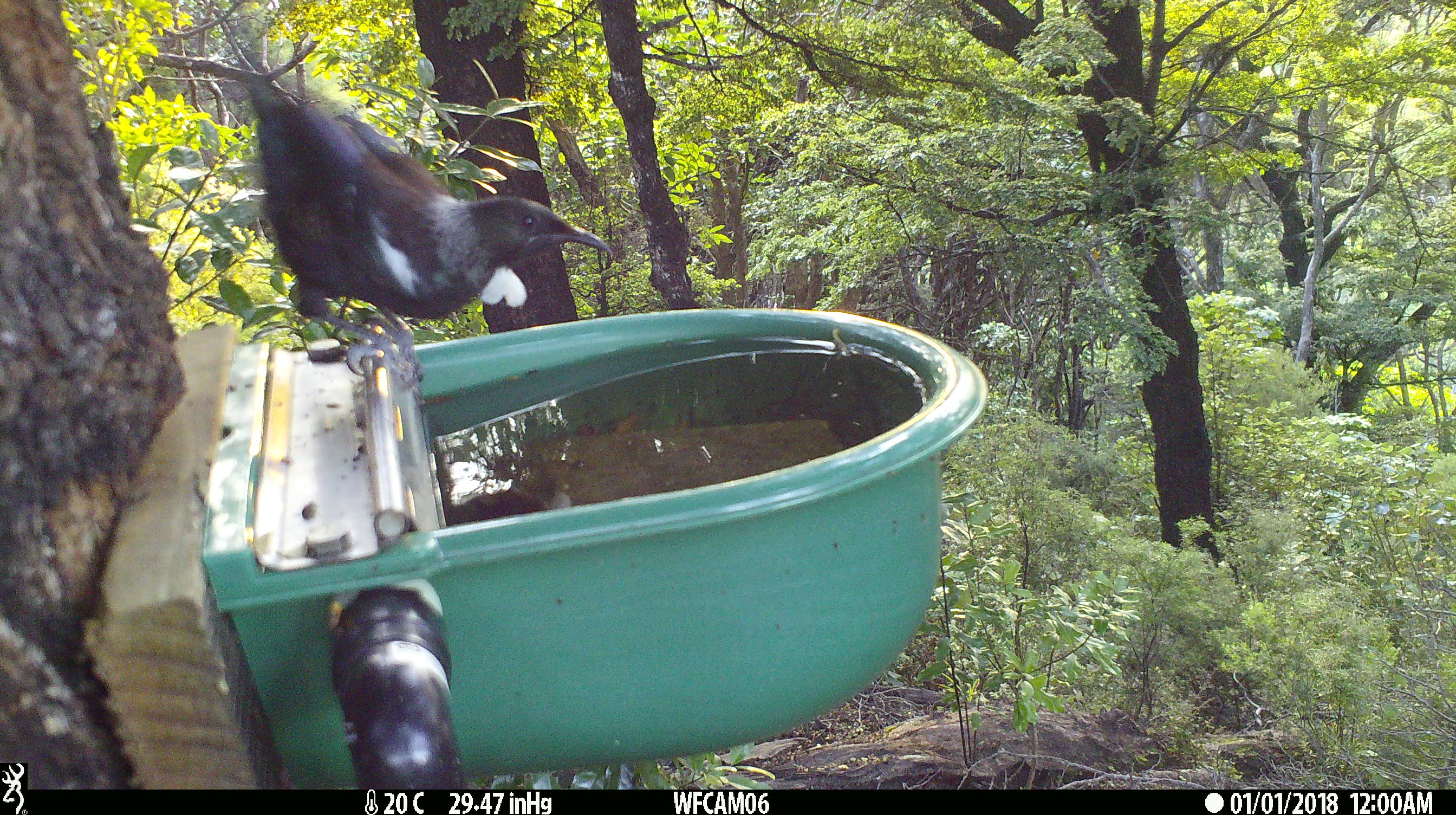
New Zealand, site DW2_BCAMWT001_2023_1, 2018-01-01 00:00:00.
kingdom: Animalia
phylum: Chordata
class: Aves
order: Passeriformes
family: Meliphagidae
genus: Prosthemadera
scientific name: Prosthemadera novaeseelandiae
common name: tui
Tui (Prosthemadera novaeseelandiae).